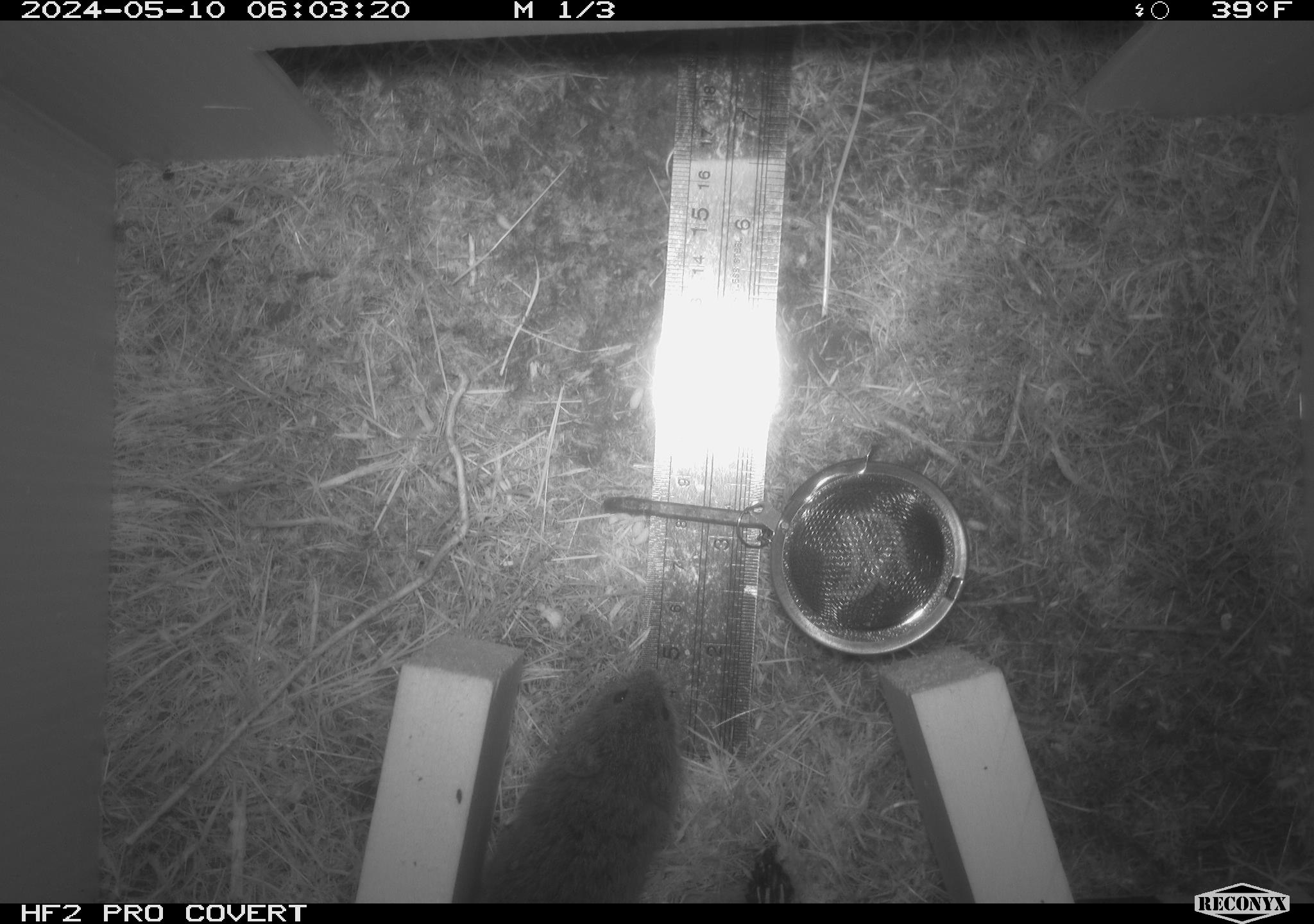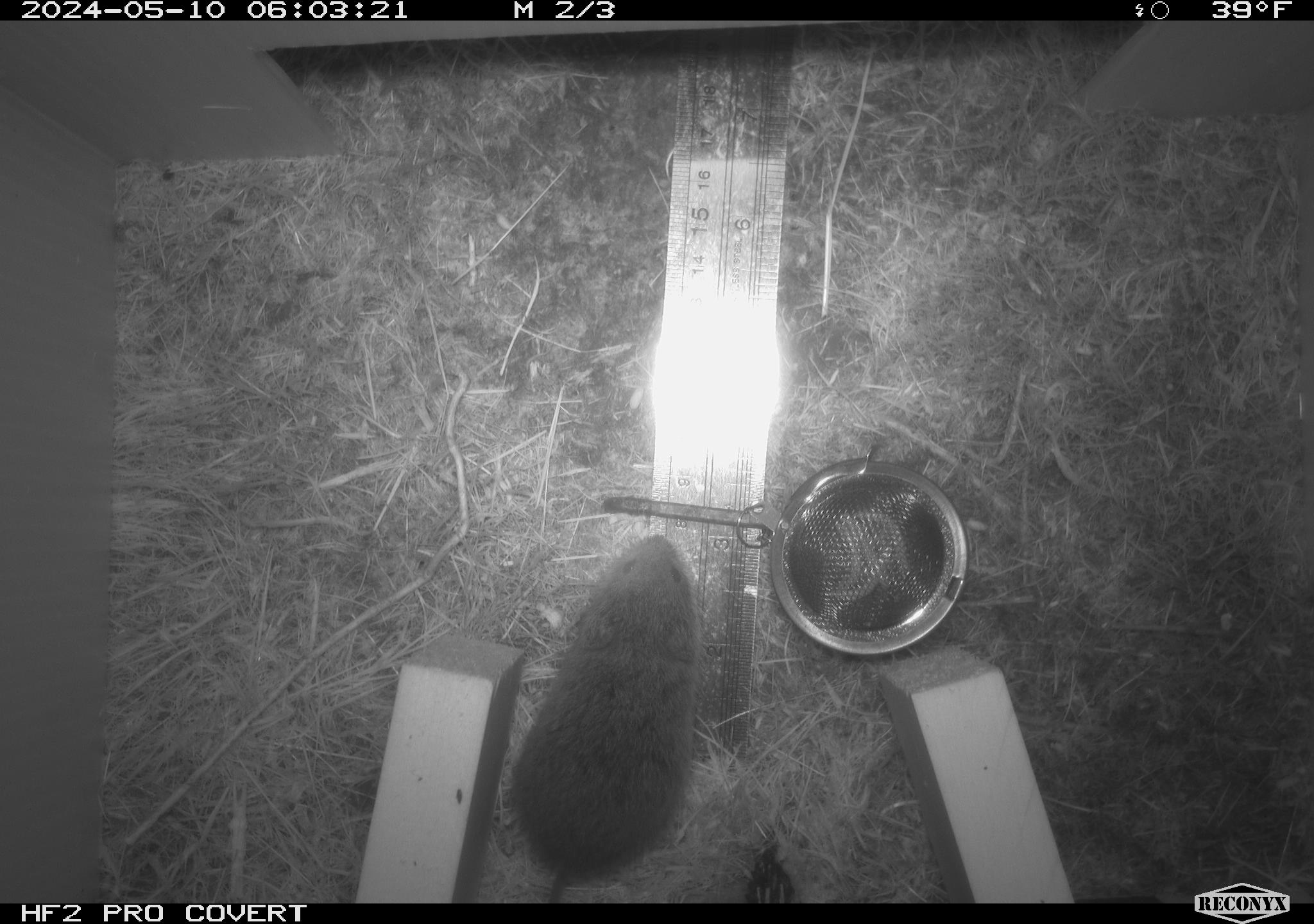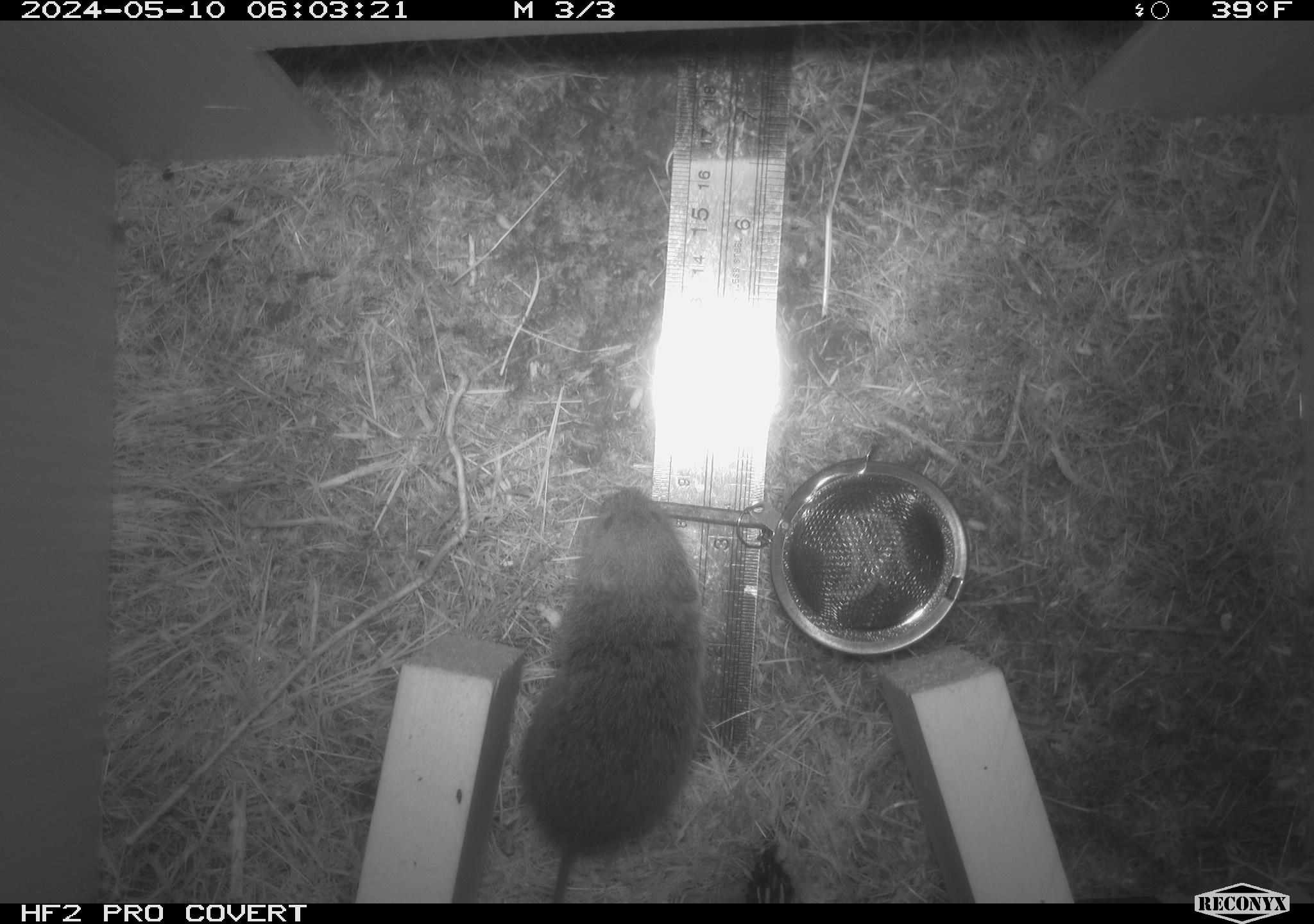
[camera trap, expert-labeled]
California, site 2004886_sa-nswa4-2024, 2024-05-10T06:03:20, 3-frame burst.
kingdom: Animalia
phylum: Chordata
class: Mammalia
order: Rodentia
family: Cricetidae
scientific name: Arvicolinae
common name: voles, lemmings, and muskrats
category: arvicolinae subfamily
Arvicolinae subfamily (voles, lemmings, and muskrats) (Arvicolinae).